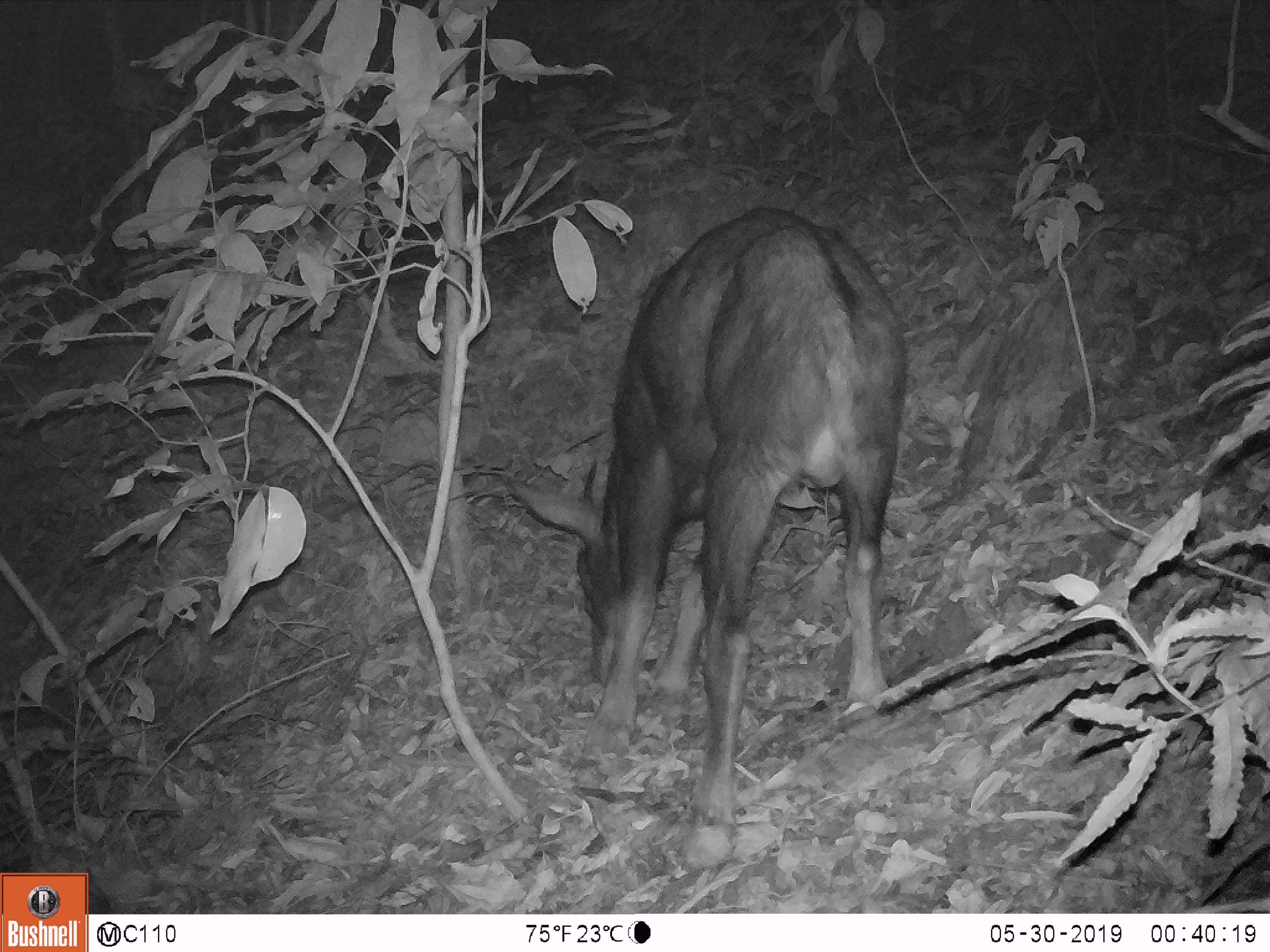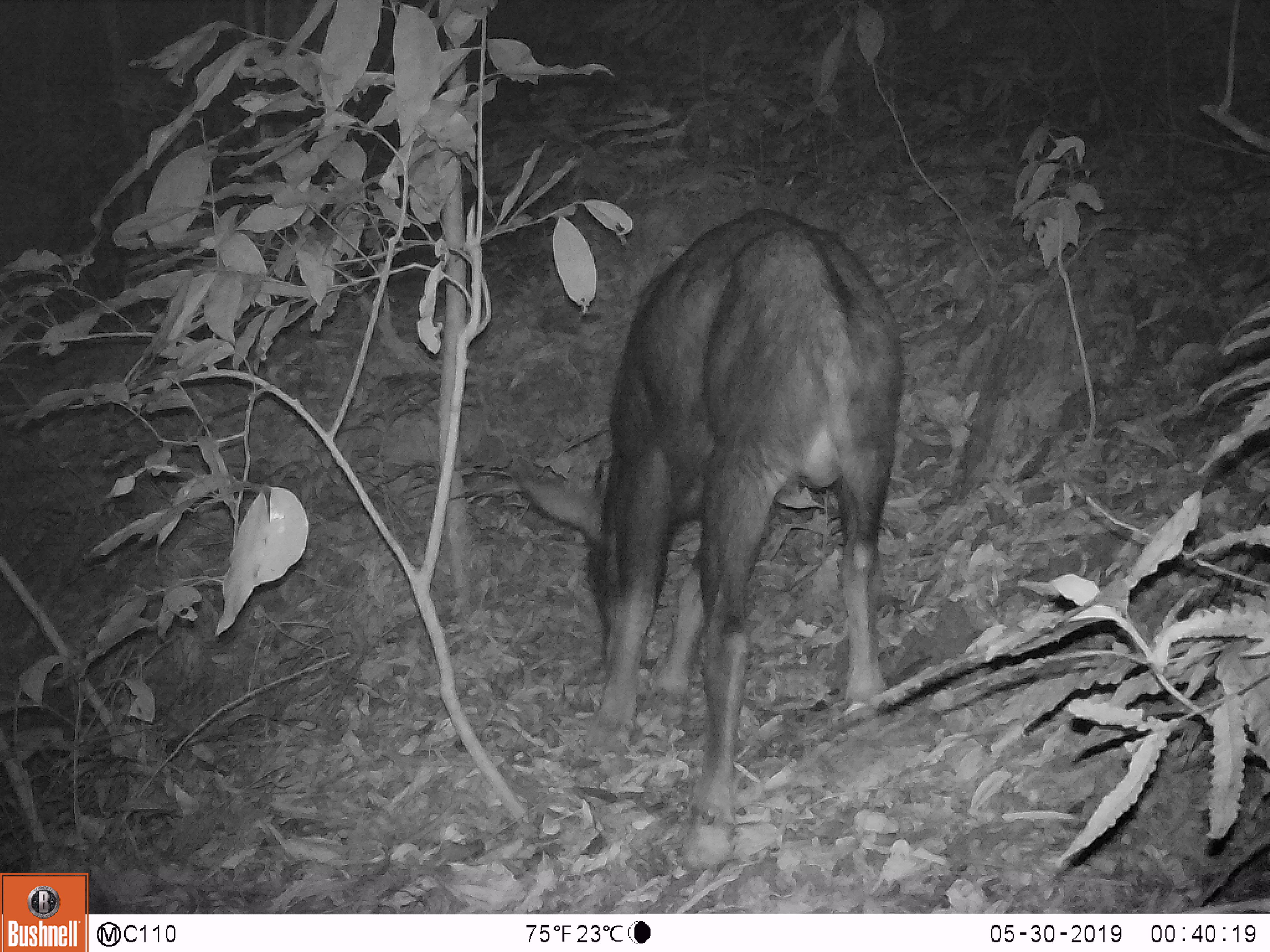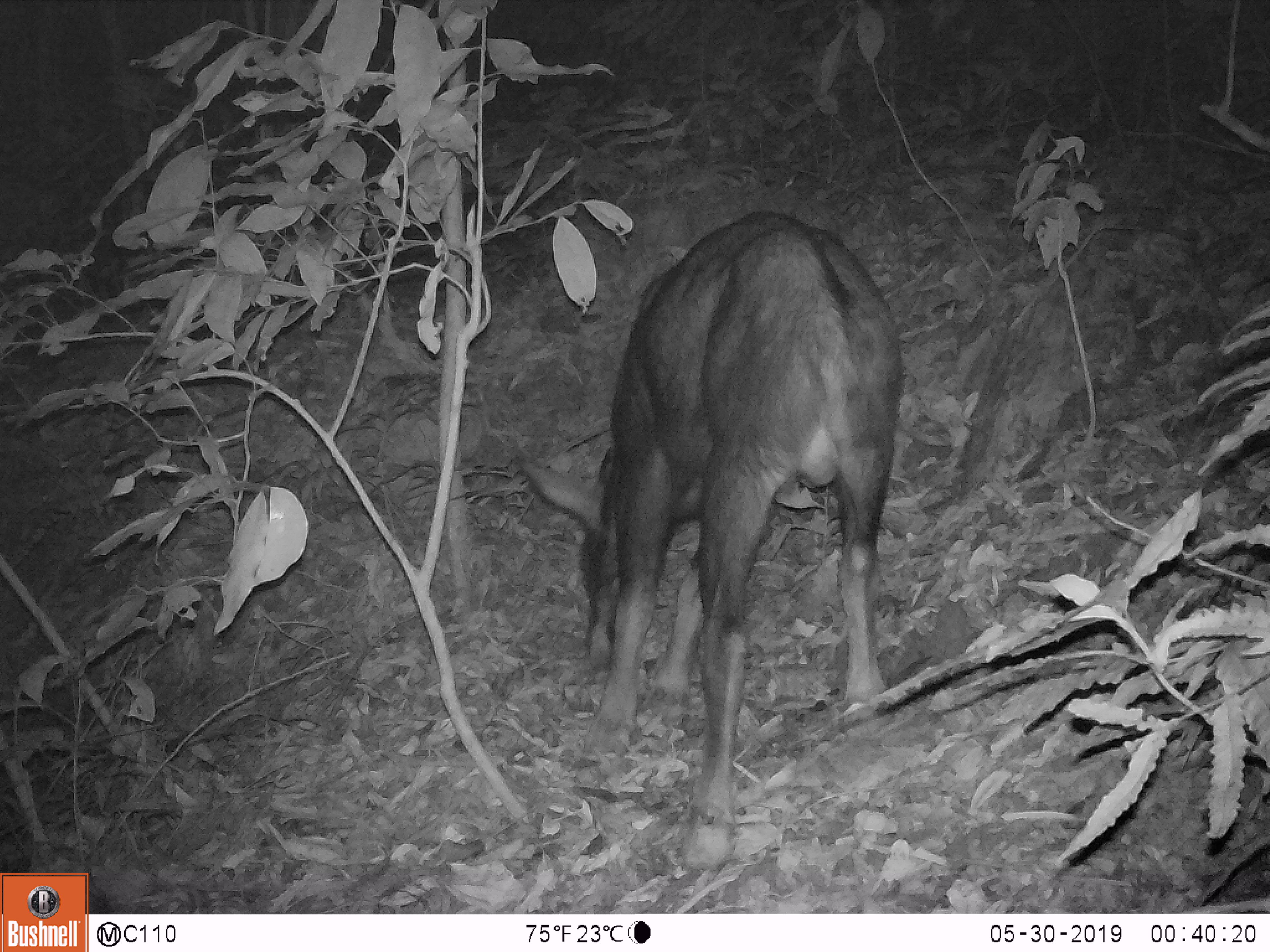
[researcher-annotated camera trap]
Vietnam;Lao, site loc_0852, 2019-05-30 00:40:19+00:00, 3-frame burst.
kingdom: Animalia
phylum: Chordata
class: Mammalia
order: Artiodactyla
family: Bovidae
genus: Capricornis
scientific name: Capricornis sumatraensis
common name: chinese serow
Chinese serow (Capricornis sumatraensis). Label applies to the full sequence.